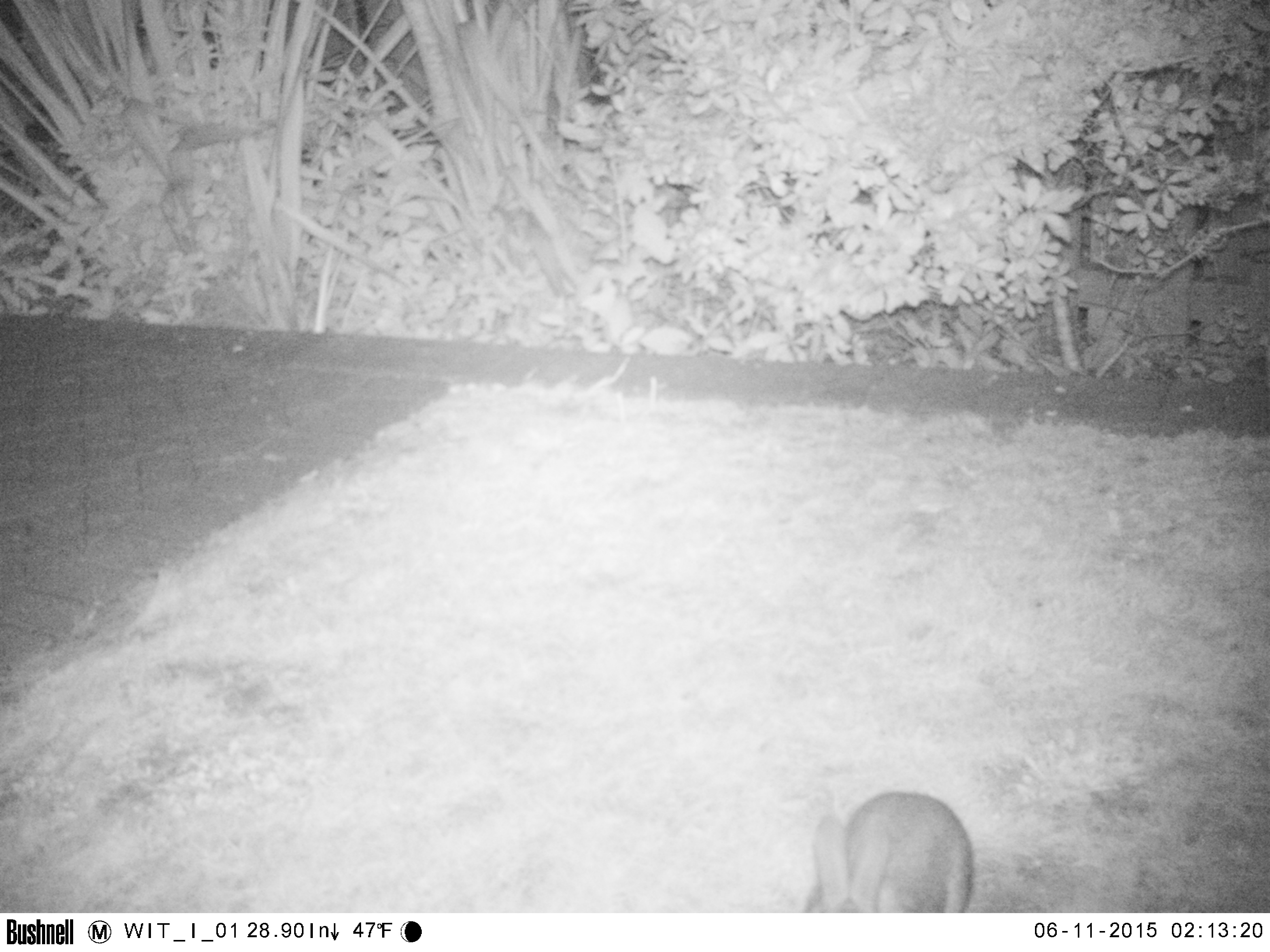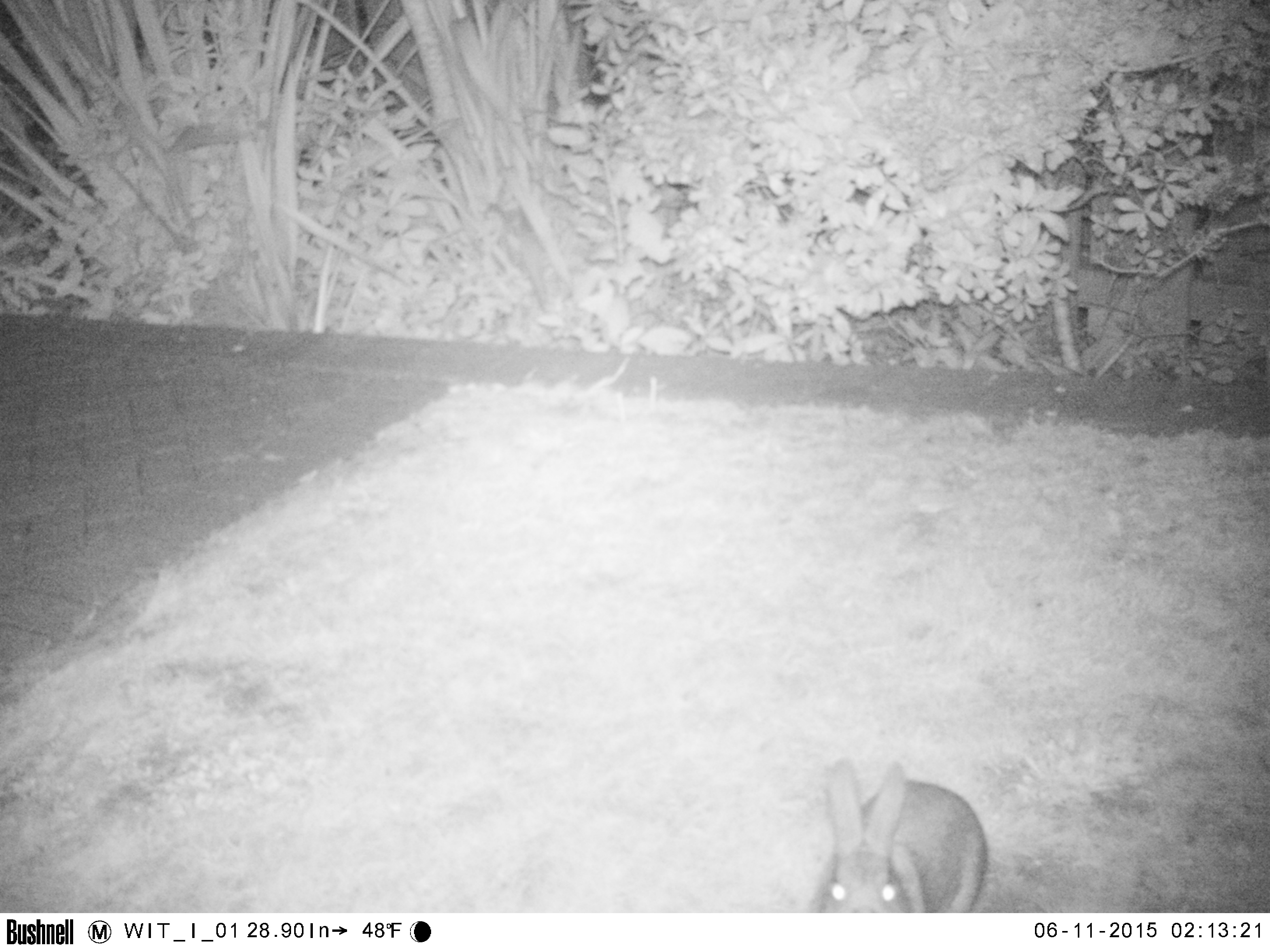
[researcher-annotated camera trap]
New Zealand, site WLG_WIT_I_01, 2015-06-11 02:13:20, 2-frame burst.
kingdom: Animalia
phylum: Chordata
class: Mammalia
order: Lagomorpha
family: Leporidae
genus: Oryctolagus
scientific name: Oryctolagus cuniculus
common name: european rabbit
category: rabbit